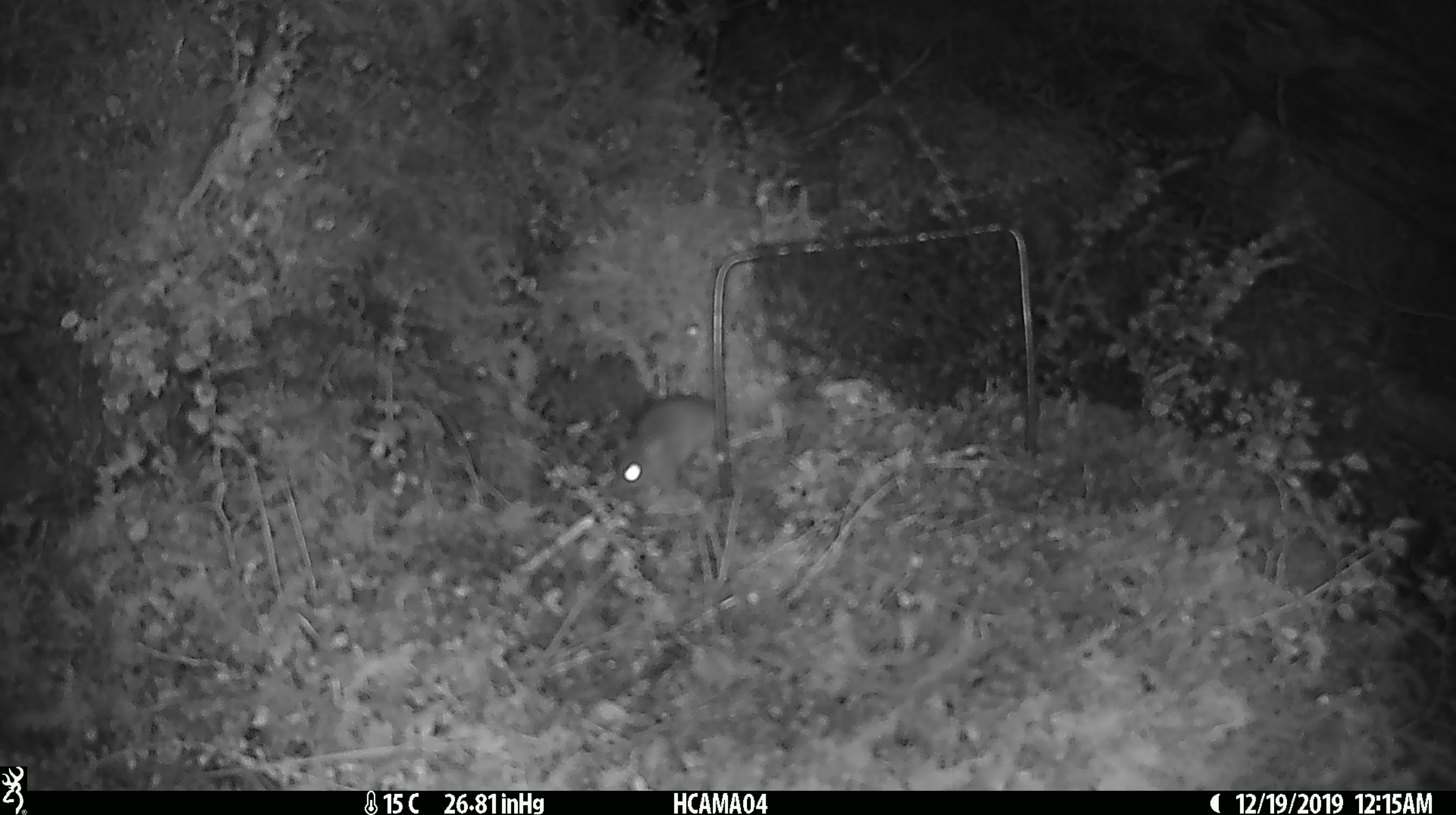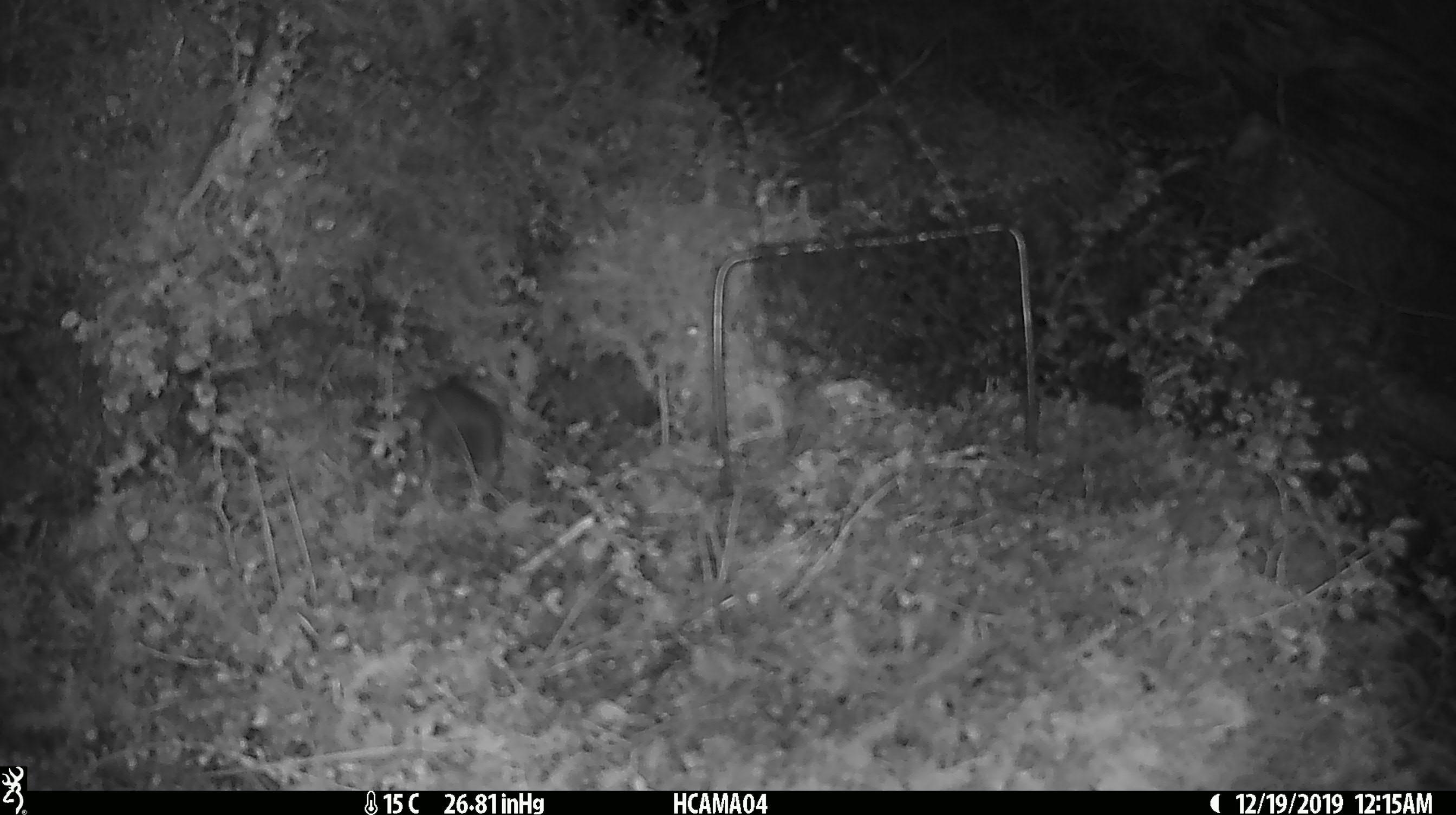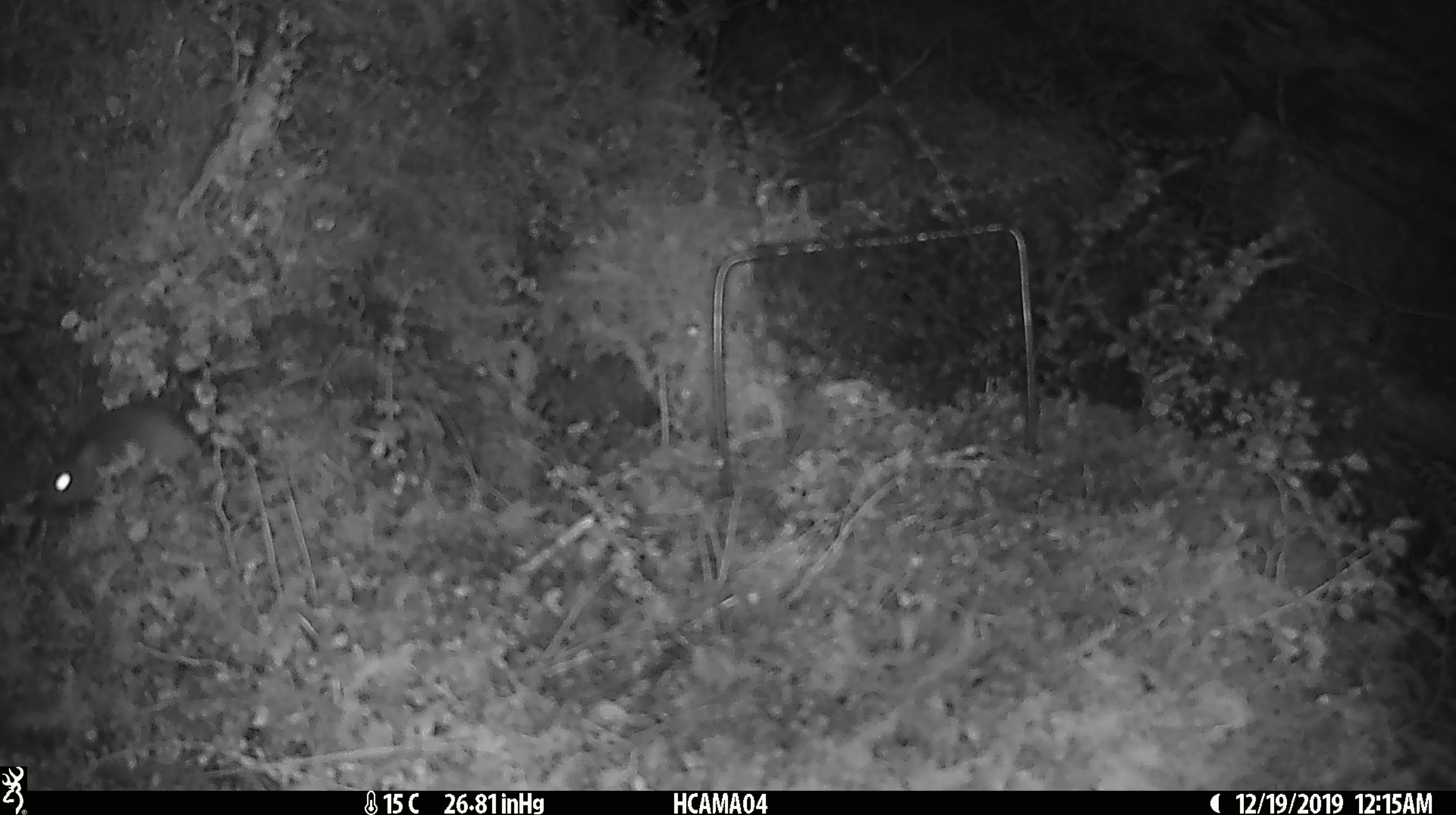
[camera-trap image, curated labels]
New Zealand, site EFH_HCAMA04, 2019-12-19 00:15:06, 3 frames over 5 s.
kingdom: Animalia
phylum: Chordata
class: Mammalia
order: Rodentia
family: Muridae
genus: Mus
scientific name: Mus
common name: mouse